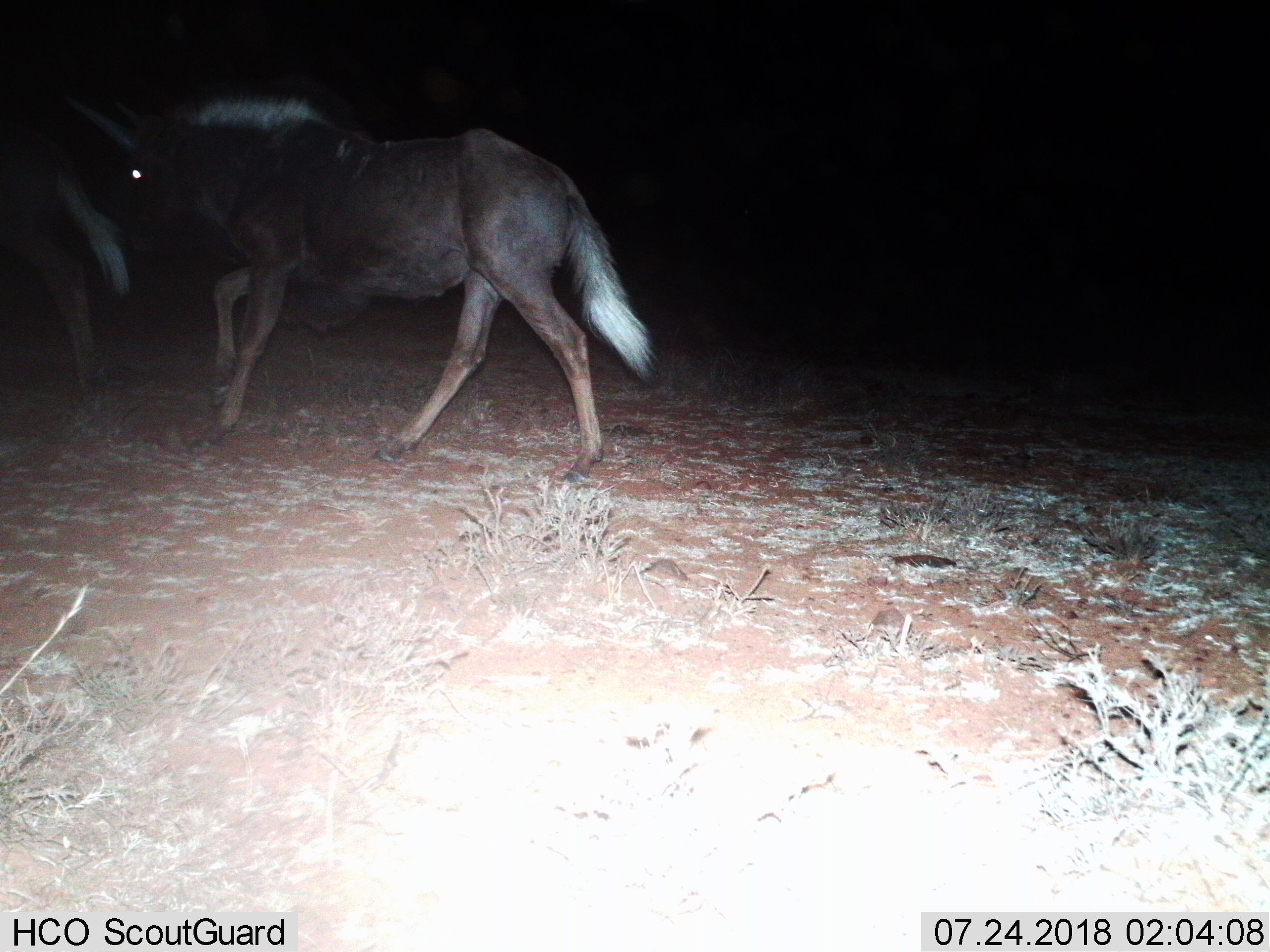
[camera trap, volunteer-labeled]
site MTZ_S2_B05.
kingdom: Animalia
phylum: Chordata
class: Mammalia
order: Artiodactyla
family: Bovidae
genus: Connochaetes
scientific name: Connochaetes gnou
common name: black wildebeest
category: wildebeestblack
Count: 2.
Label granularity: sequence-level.